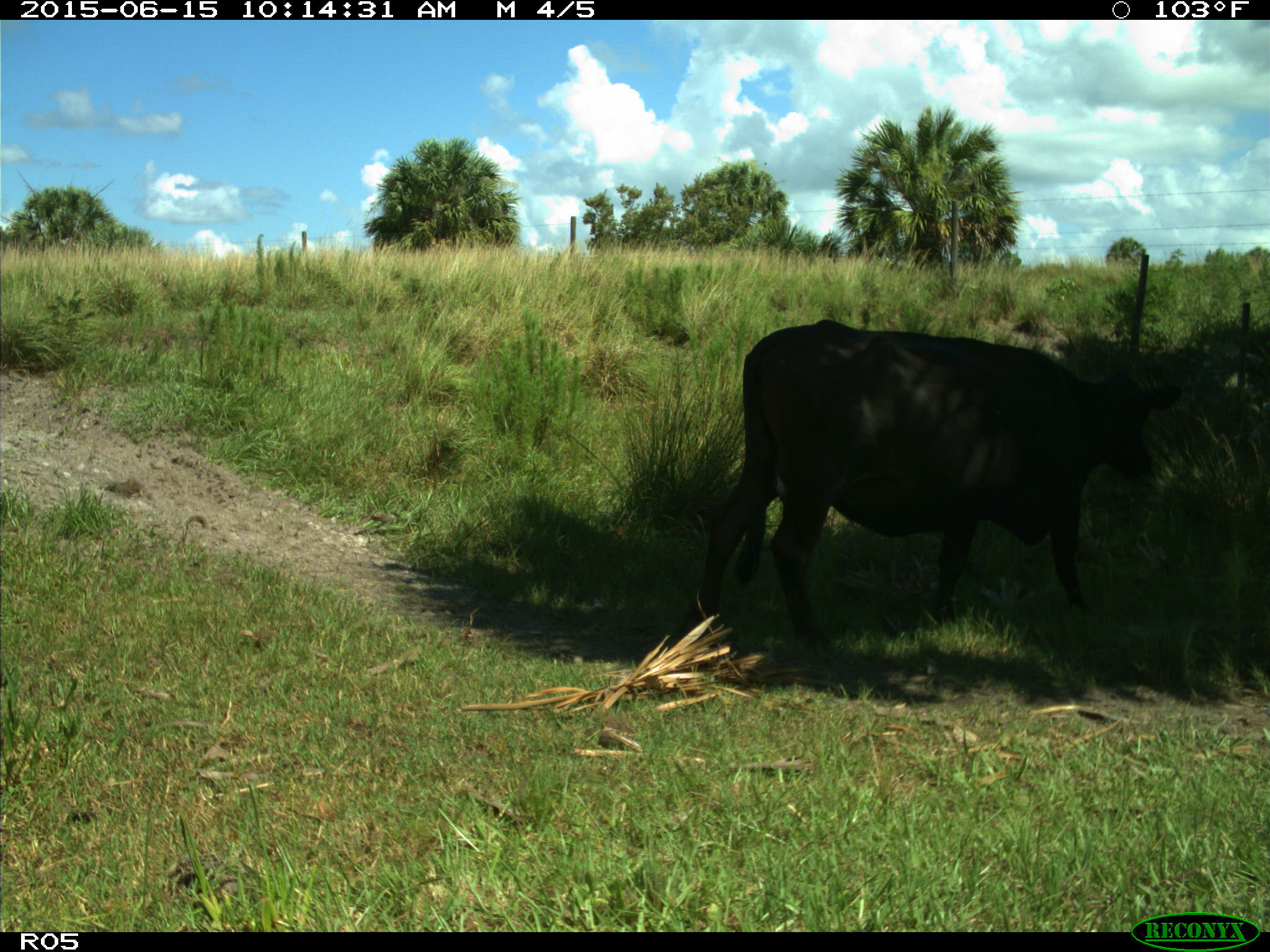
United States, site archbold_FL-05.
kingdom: Animalia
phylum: Chordata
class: Mammalia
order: Artiodactyla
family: Bovidae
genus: Bos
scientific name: Bos taurus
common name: domestic cow